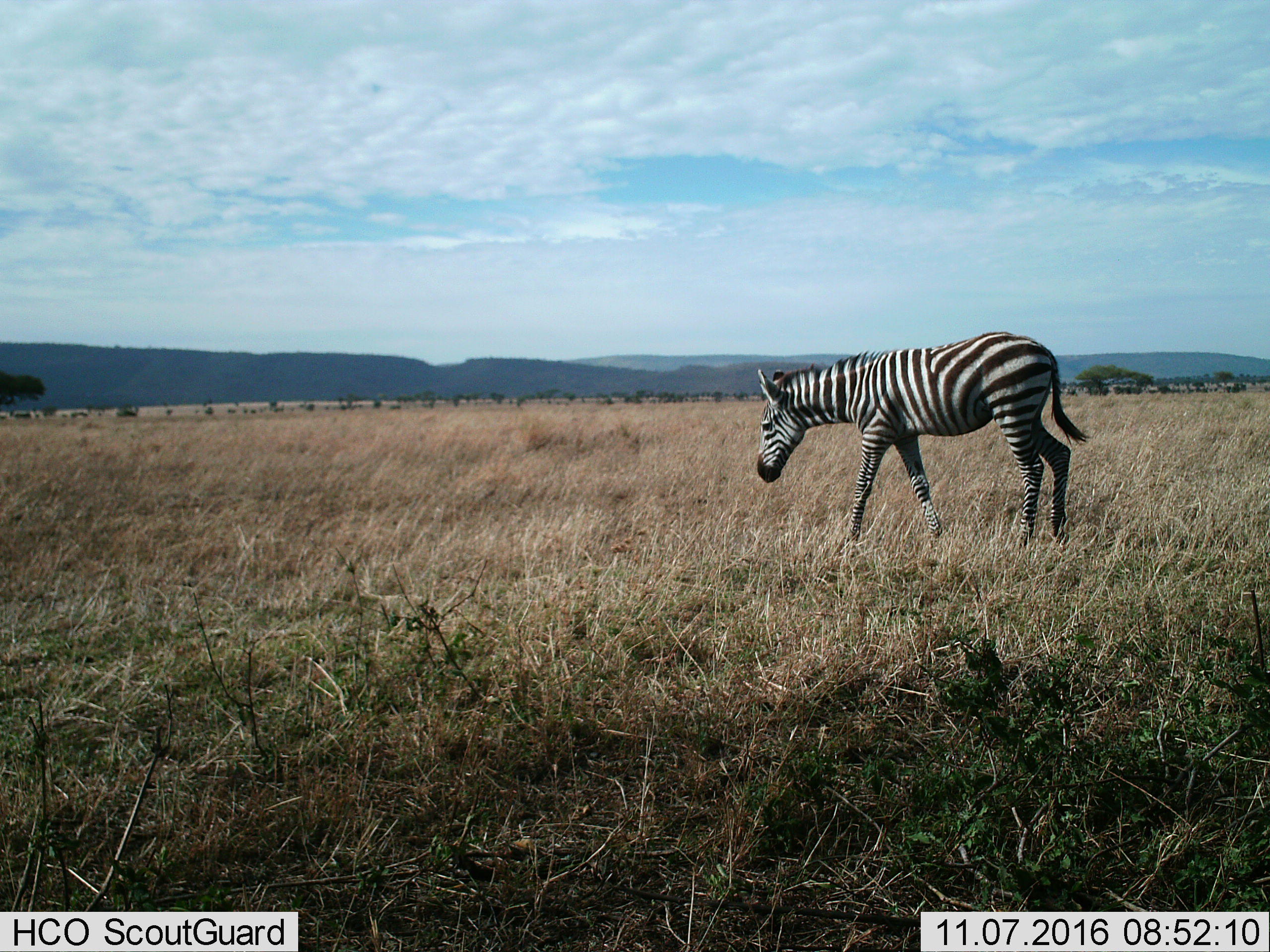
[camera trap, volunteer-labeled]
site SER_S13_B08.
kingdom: Animalia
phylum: Chordata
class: Mammalia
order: Perissodactyla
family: Equidae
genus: Equus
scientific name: Equus quagga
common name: plains zebra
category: zebraplains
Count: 1.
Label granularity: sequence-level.